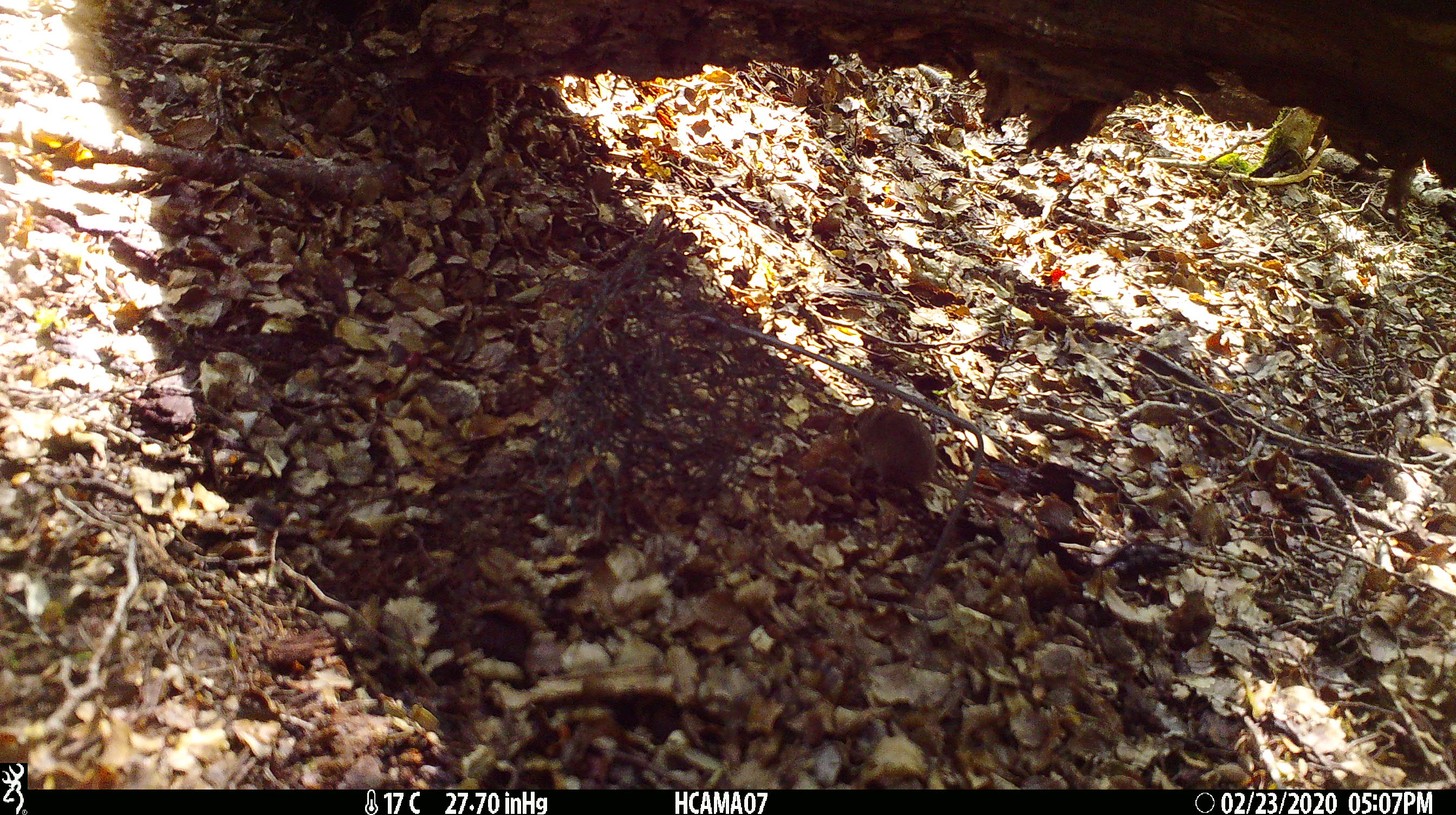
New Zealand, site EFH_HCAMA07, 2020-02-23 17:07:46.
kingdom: Animalia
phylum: Chordata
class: Mammalia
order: Rodentia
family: Muridae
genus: Mus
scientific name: Mus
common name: mouse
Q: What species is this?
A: Mouse (Mus).